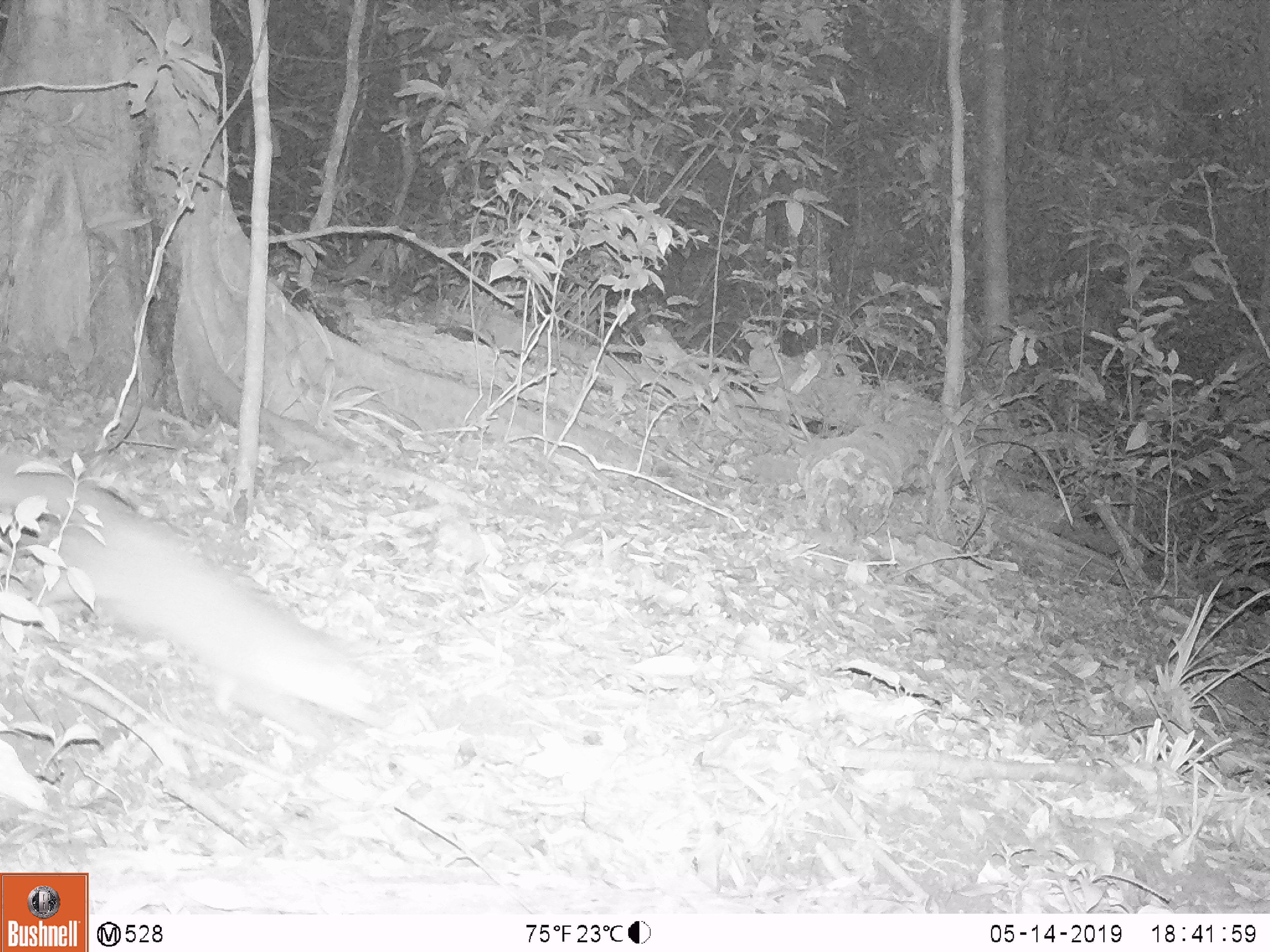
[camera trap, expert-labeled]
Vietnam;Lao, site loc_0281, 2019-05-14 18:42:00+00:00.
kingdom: Animalia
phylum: Chordata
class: Mammalia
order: Carnivora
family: Mustelidae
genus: Melogale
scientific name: Melogale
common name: ferret badger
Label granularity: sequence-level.